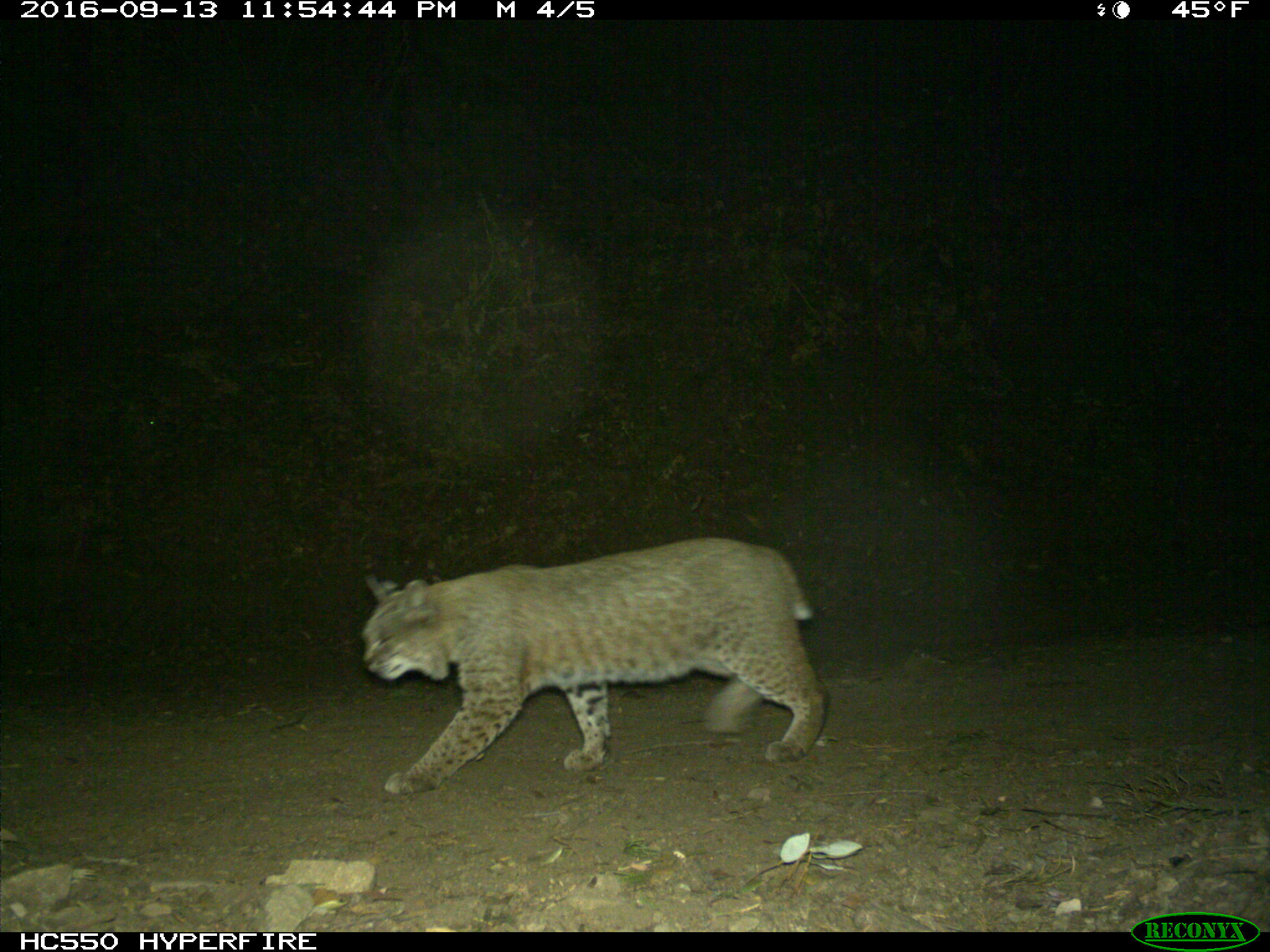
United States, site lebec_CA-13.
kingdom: Animalia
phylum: Chordata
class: Mammalia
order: Carnivora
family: Felidae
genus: Lynx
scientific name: Lynx rufus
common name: bobcat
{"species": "Lynx rufus (bobcat)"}